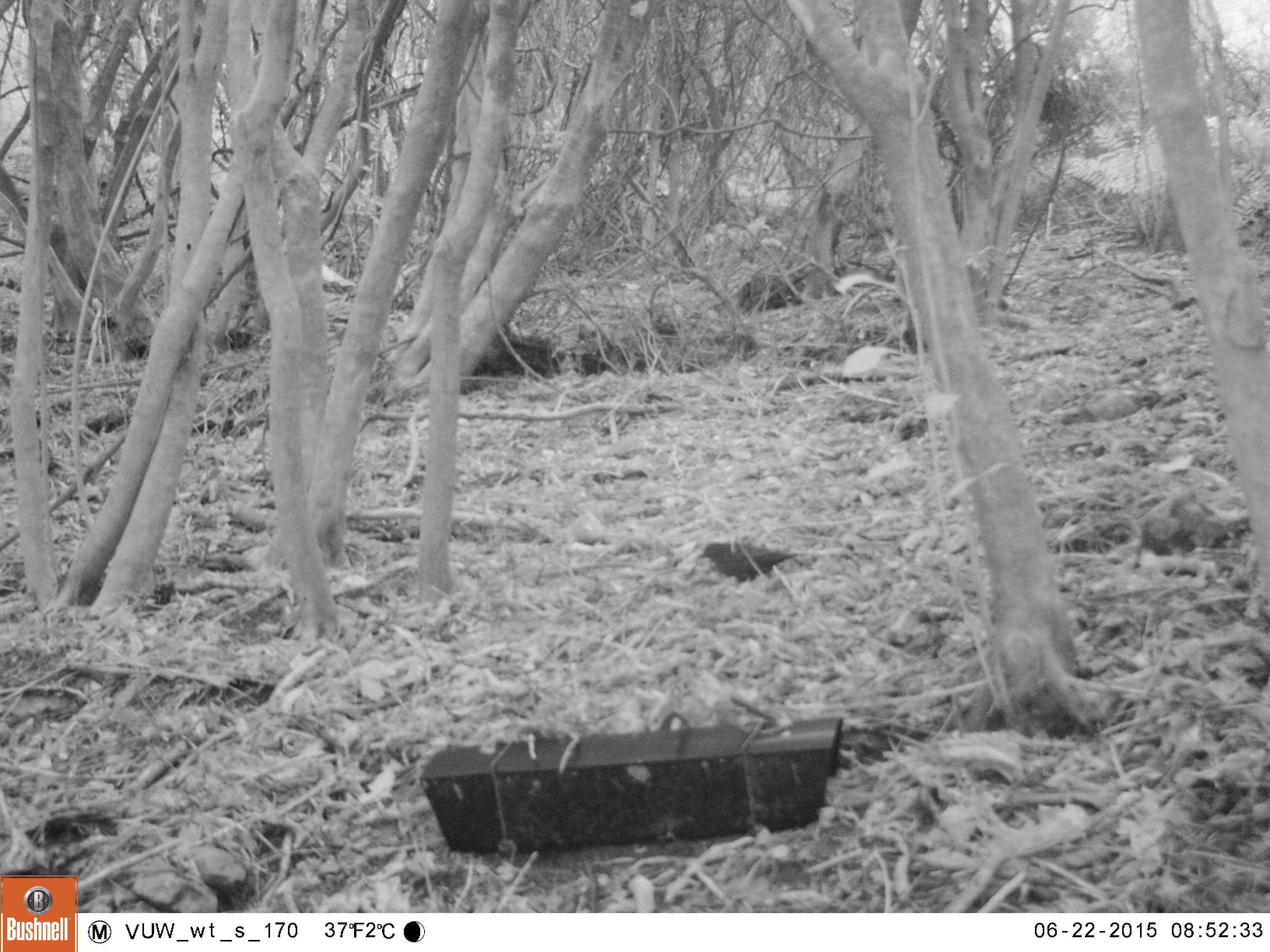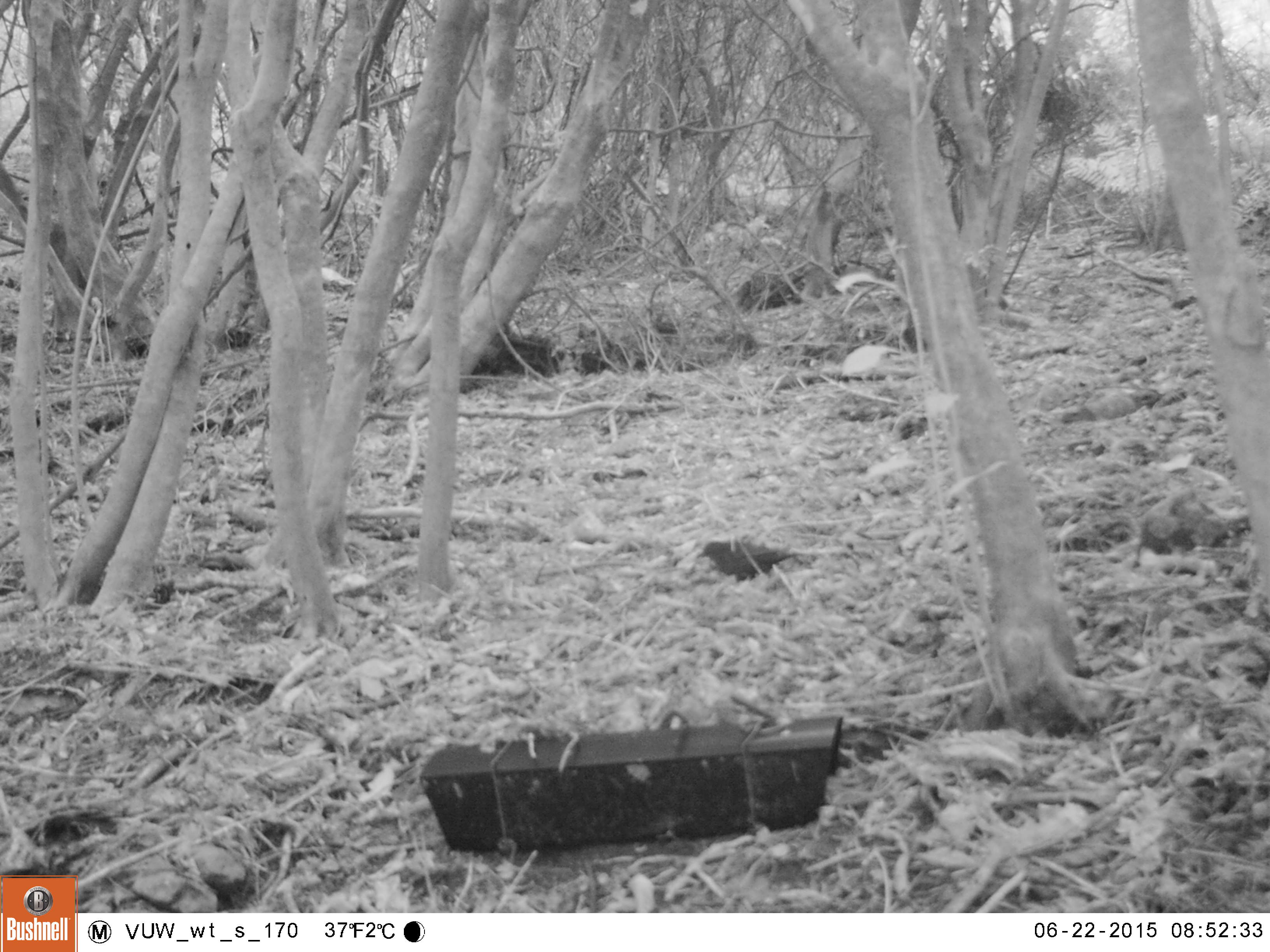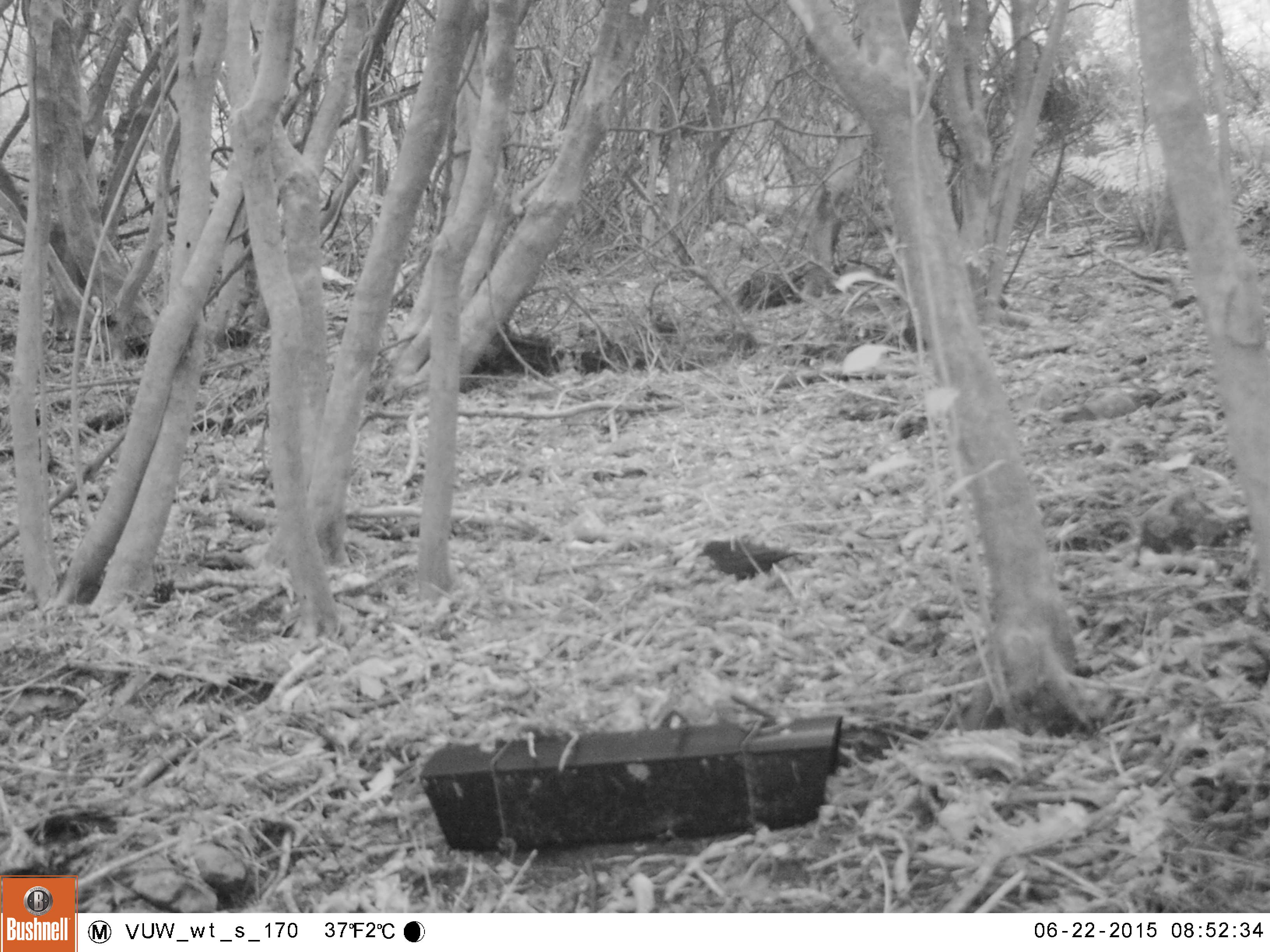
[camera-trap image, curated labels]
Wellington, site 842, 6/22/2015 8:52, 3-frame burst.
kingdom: Animalia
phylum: Chordata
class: Aves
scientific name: Aves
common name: bird